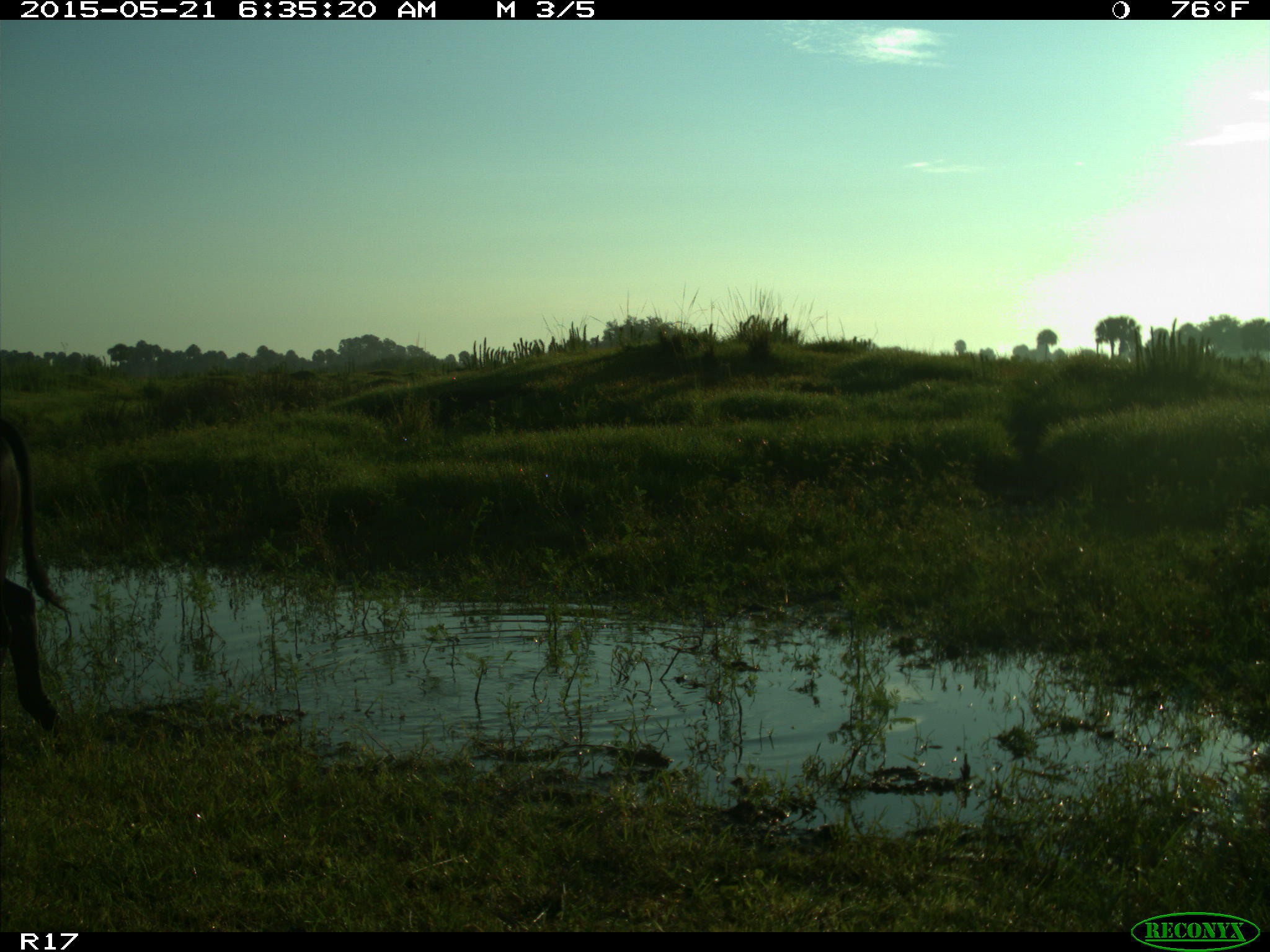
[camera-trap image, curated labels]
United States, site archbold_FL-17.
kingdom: Animalia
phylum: Chordata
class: Mammalia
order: Artiodactyla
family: Bovidae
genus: Bos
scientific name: Bos taurus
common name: domestic cow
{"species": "Bos taurus (domestic cow)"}